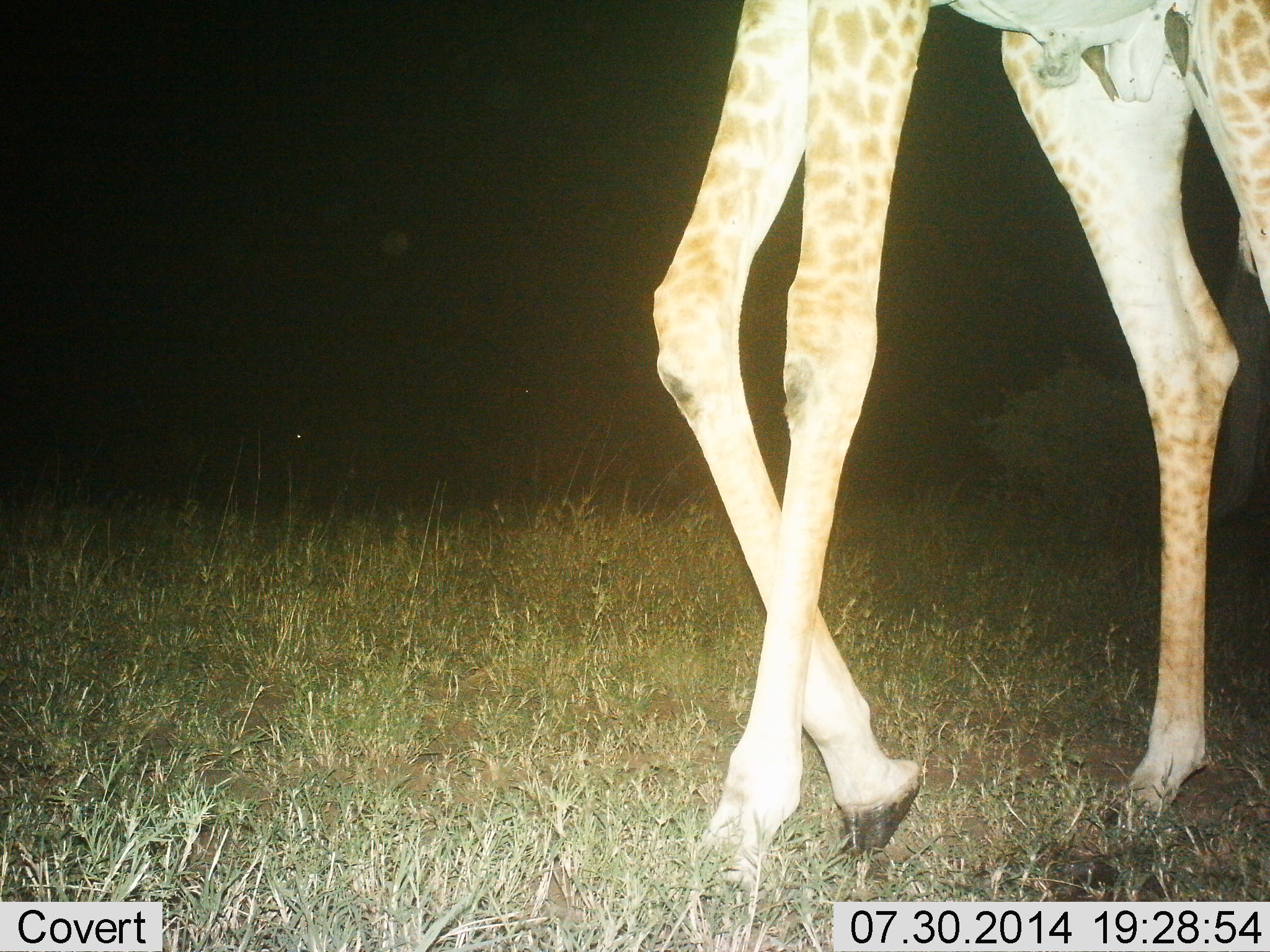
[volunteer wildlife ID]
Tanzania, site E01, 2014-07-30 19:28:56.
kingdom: Animalia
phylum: Chordata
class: Mammalia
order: Artiodactyla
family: Giraffidae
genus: Giraffa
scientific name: Giraffa camelopardalis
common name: giraffe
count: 1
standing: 9%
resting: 0%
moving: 91%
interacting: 0%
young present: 0%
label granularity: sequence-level